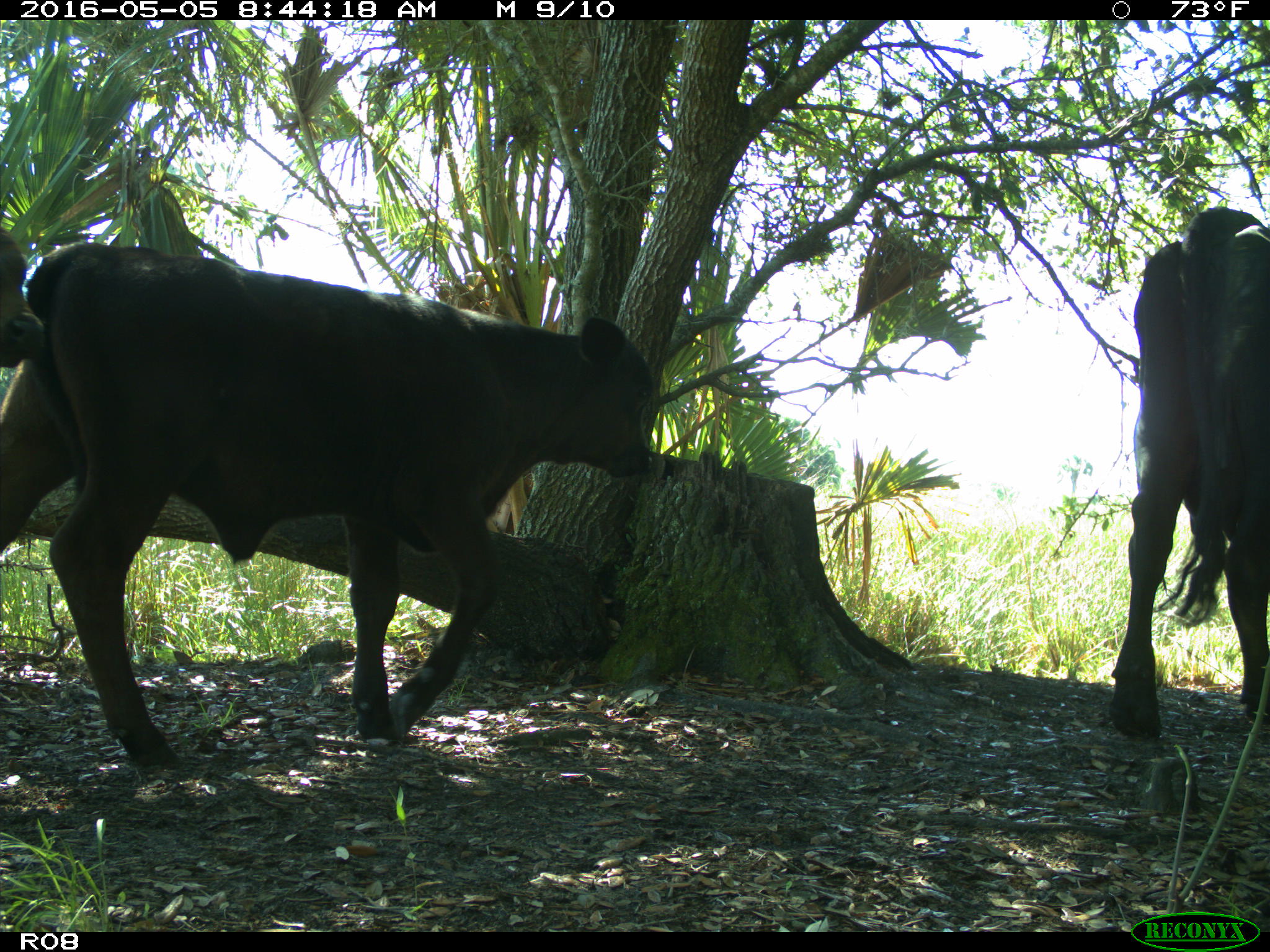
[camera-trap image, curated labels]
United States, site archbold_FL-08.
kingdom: Animalia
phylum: Chordata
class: Mammalia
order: Artiodactyla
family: Bovidae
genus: Bos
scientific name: Bos taurus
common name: domestic cow